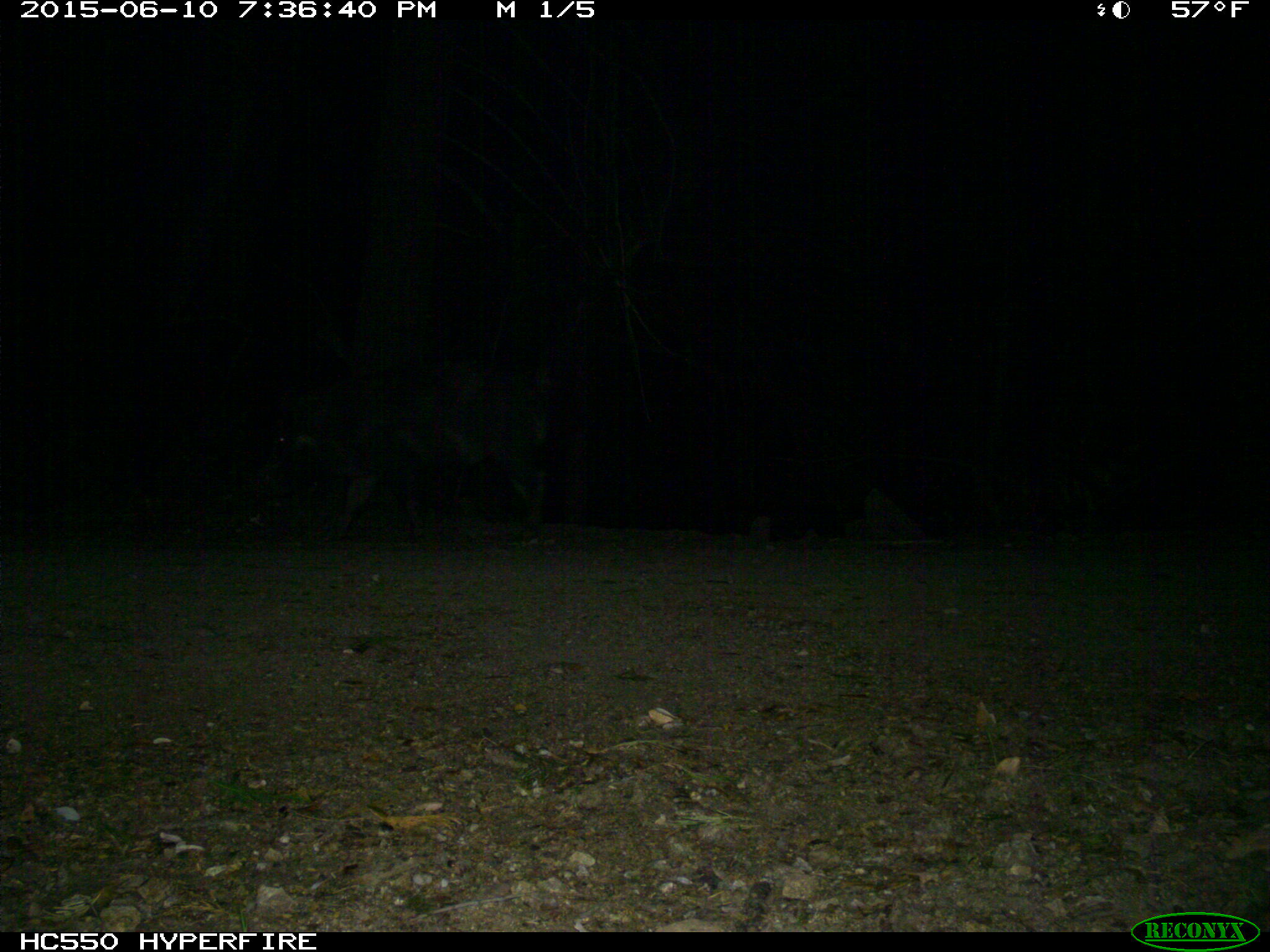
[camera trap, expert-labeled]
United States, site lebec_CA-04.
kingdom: Animalia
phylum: Chordata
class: Mammalia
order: Artiodactyla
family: Suidae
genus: Sus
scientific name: Sus scrofa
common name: wild boar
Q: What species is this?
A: Sus scrofa (wild boar).